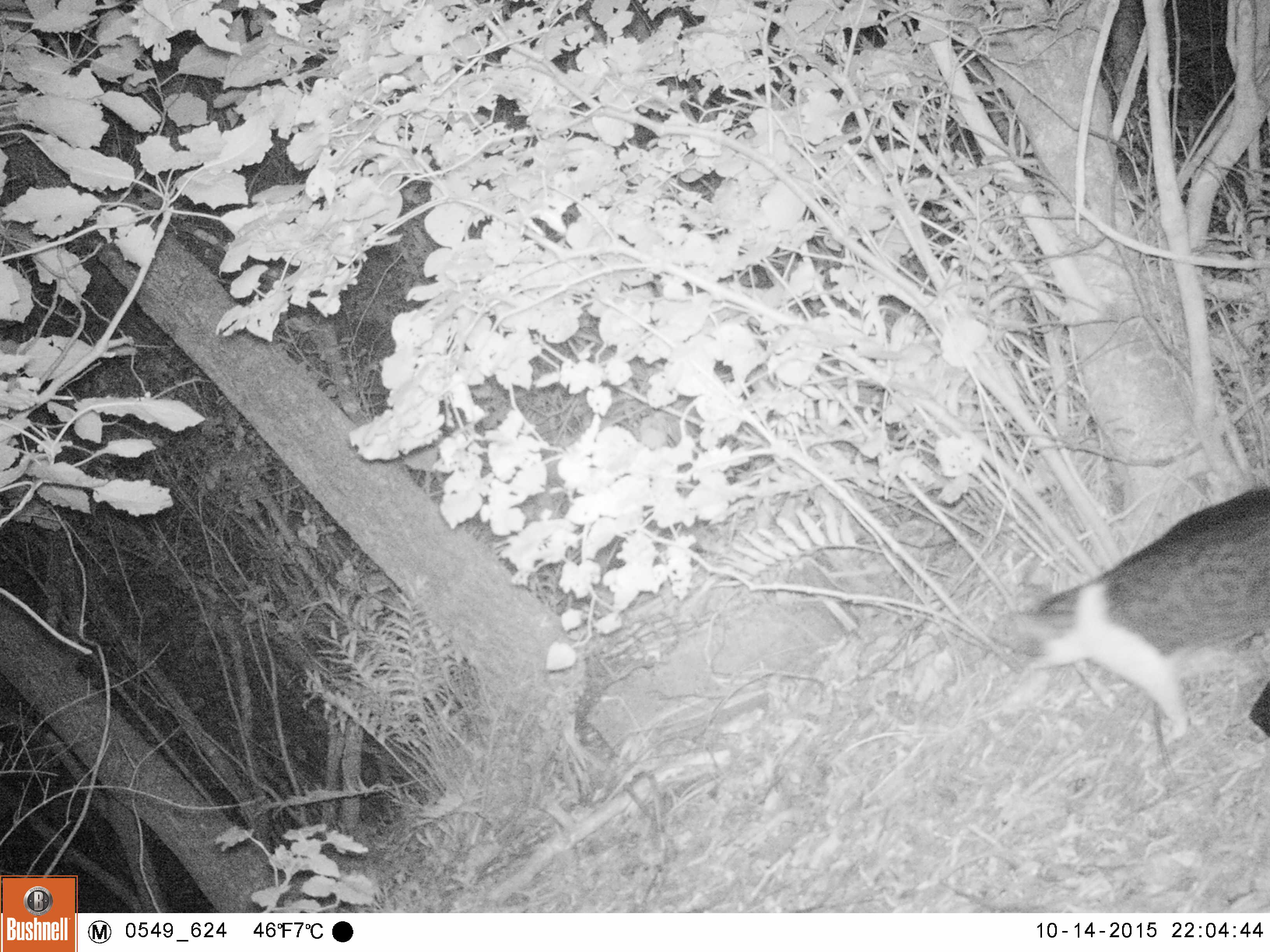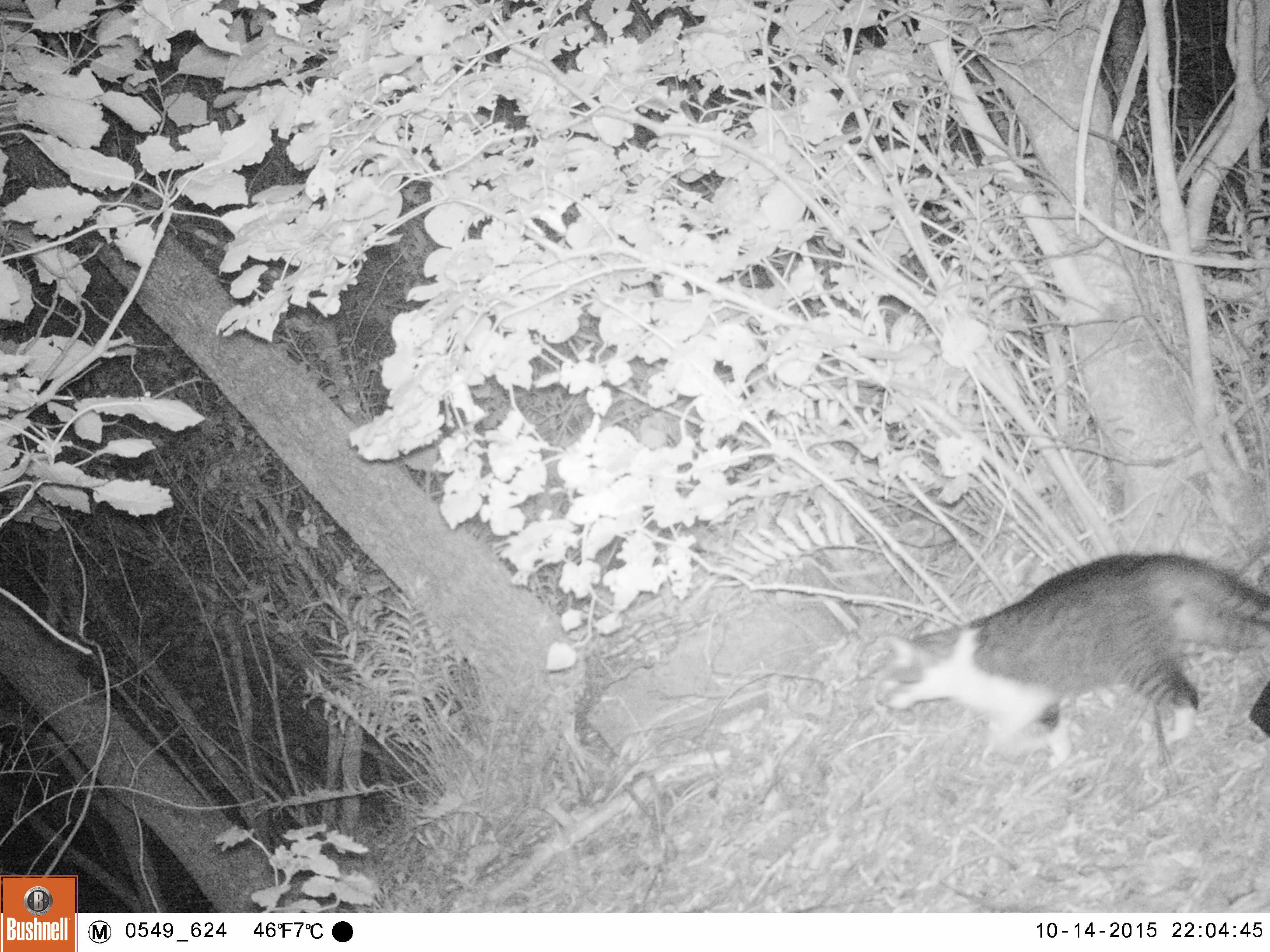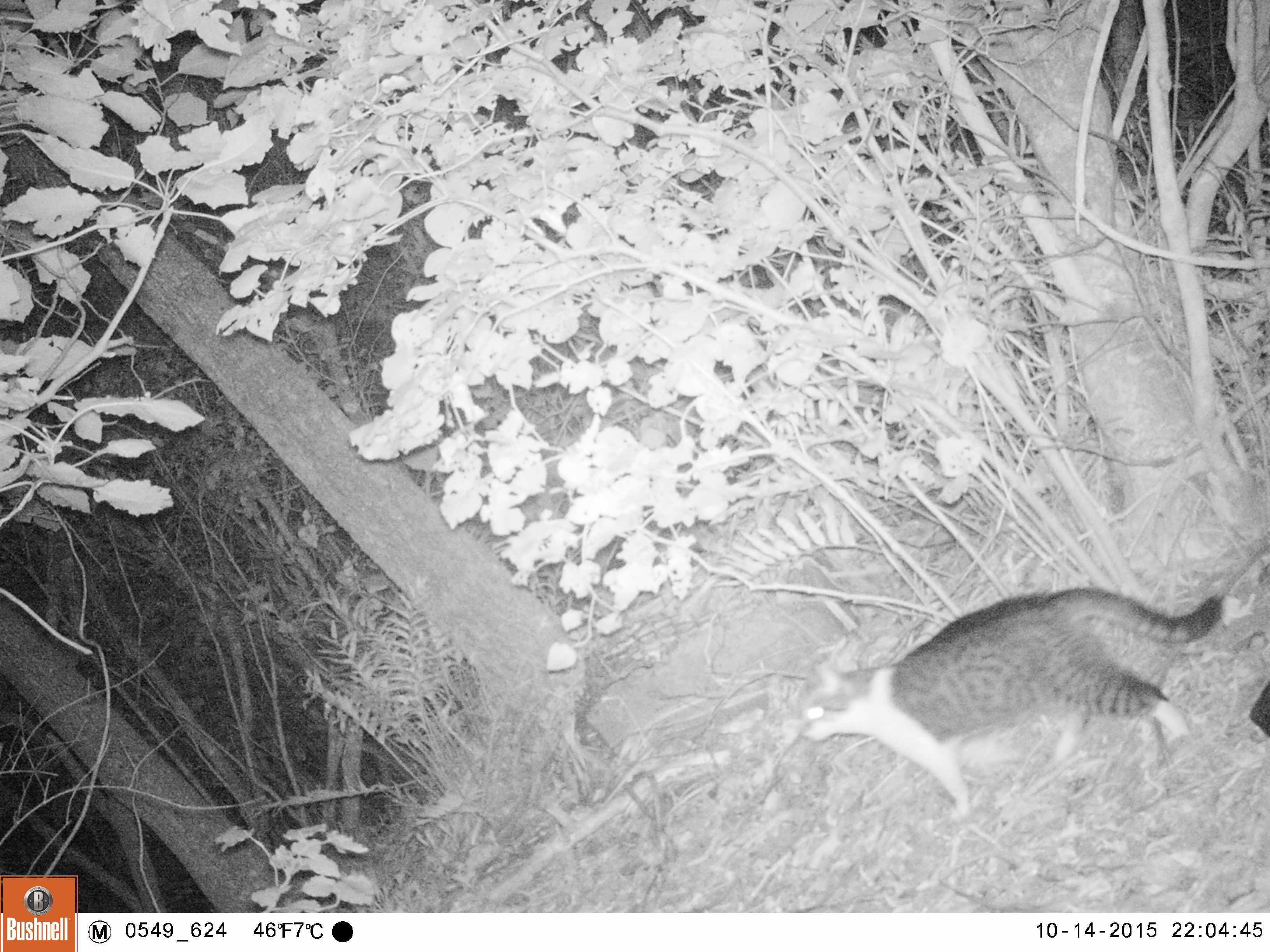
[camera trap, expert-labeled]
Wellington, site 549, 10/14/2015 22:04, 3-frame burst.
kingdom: Animalia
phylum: Chordata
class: Mammalia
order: Carnivora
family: Felidae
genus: Felis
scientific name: Felis catus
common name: cat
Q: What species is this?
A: Cat (Felis catus).